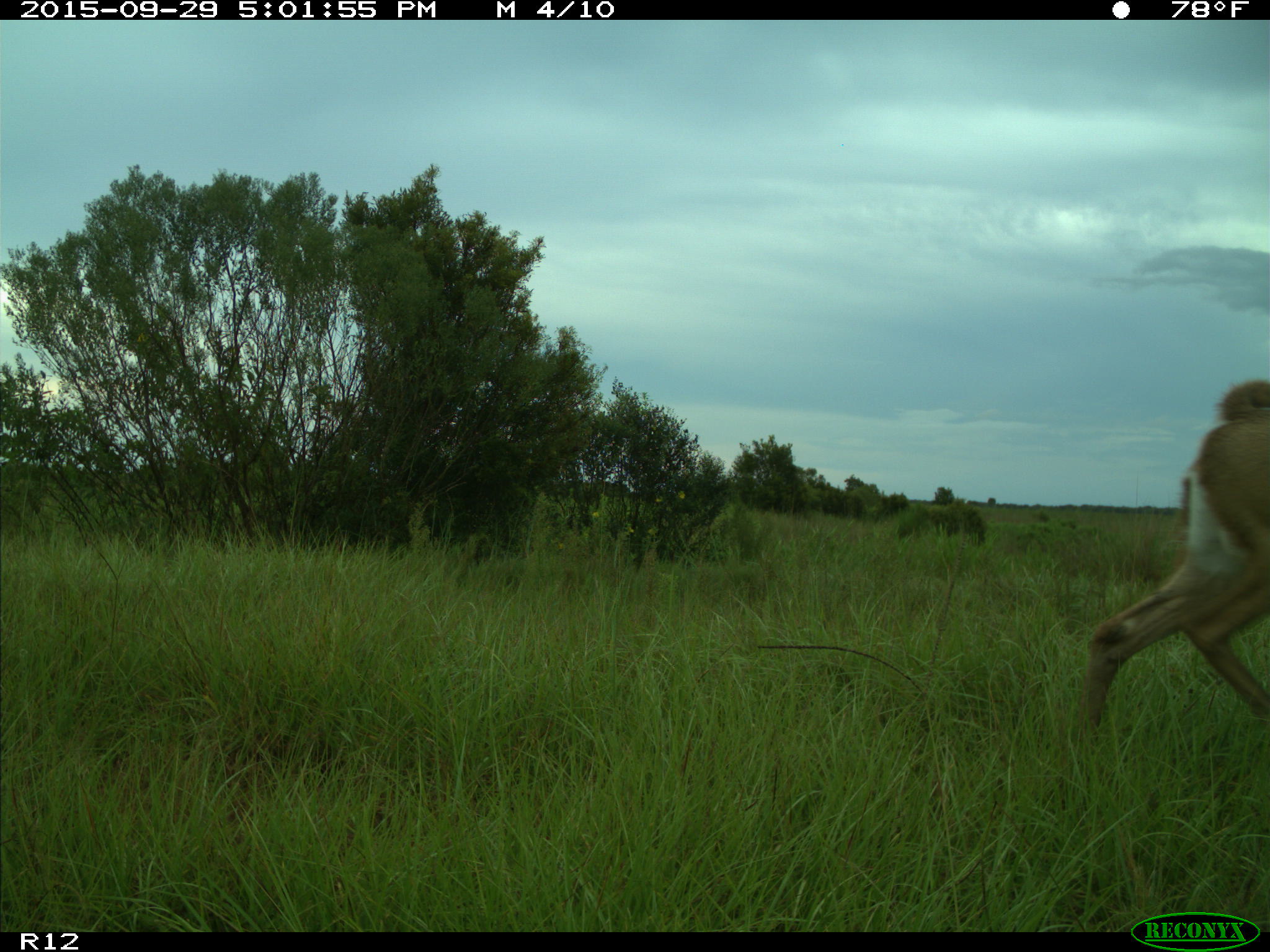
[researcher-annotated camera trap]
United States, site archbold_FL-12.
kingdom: Animalia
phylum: Chordata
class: Mammalia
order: Artiodactyla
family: Cervidae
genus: Odocoileus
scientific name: Odocoileus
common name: deer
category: unidentified deer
Unidentified deer (deer) (Odocoileus).